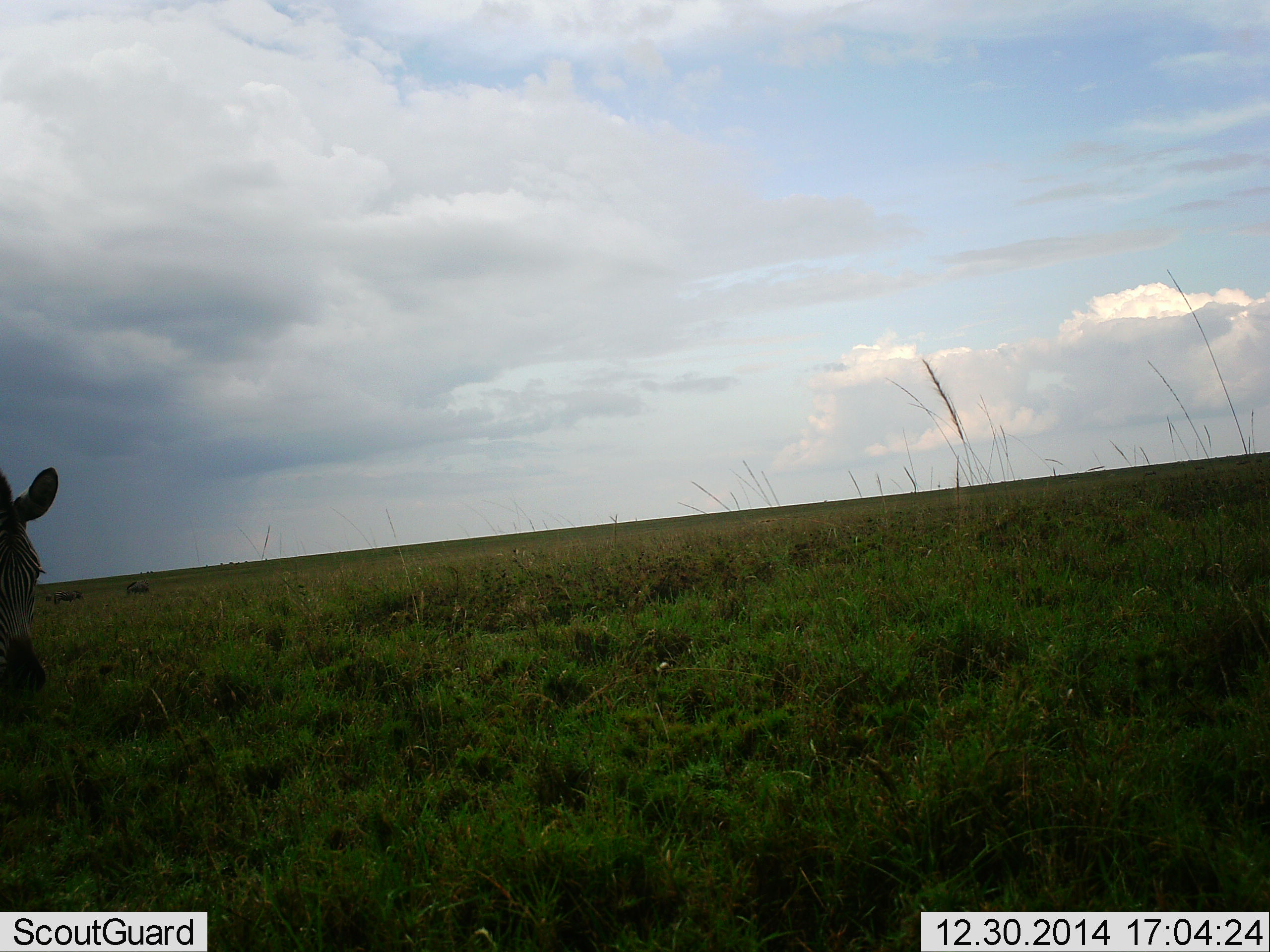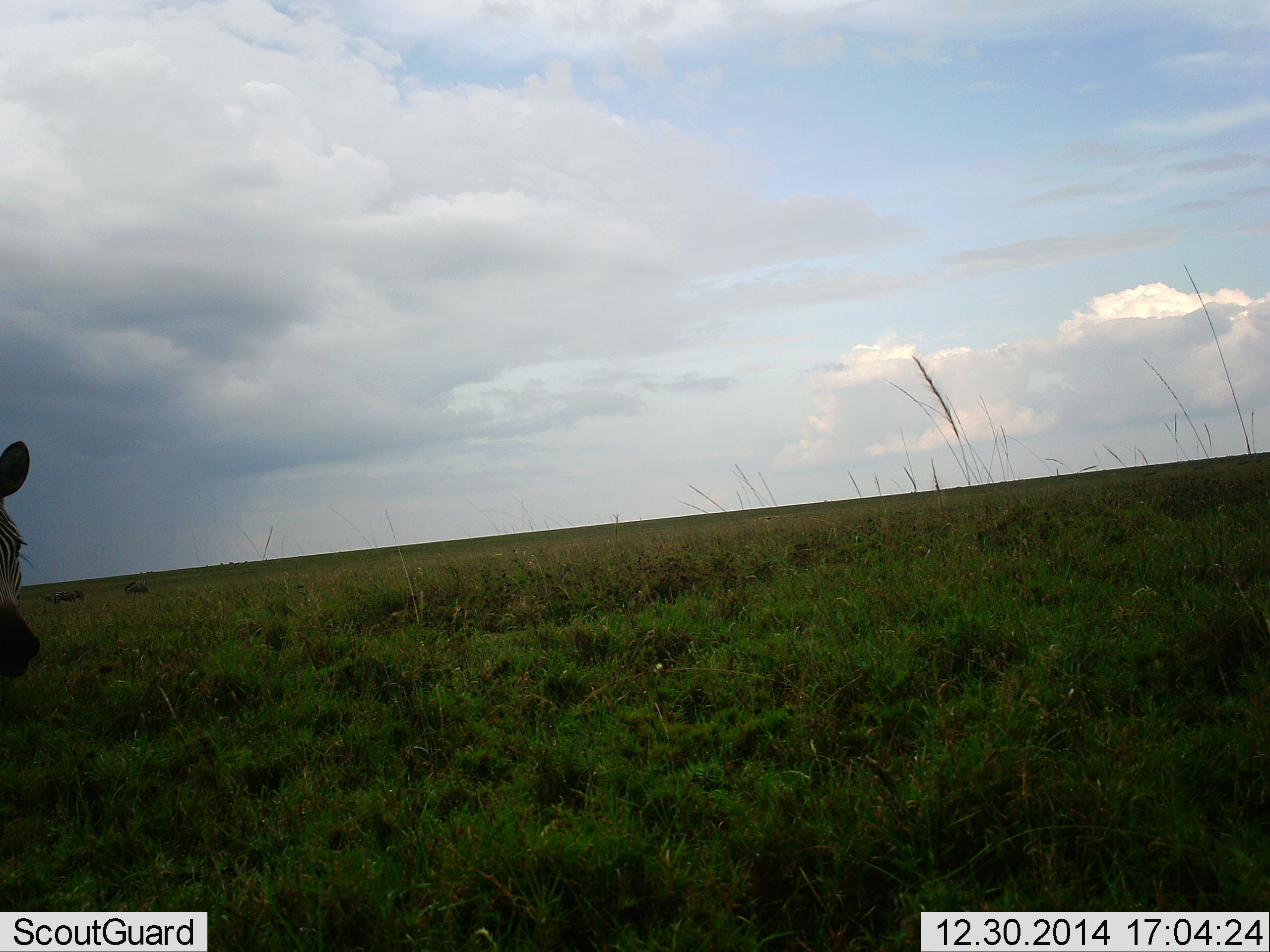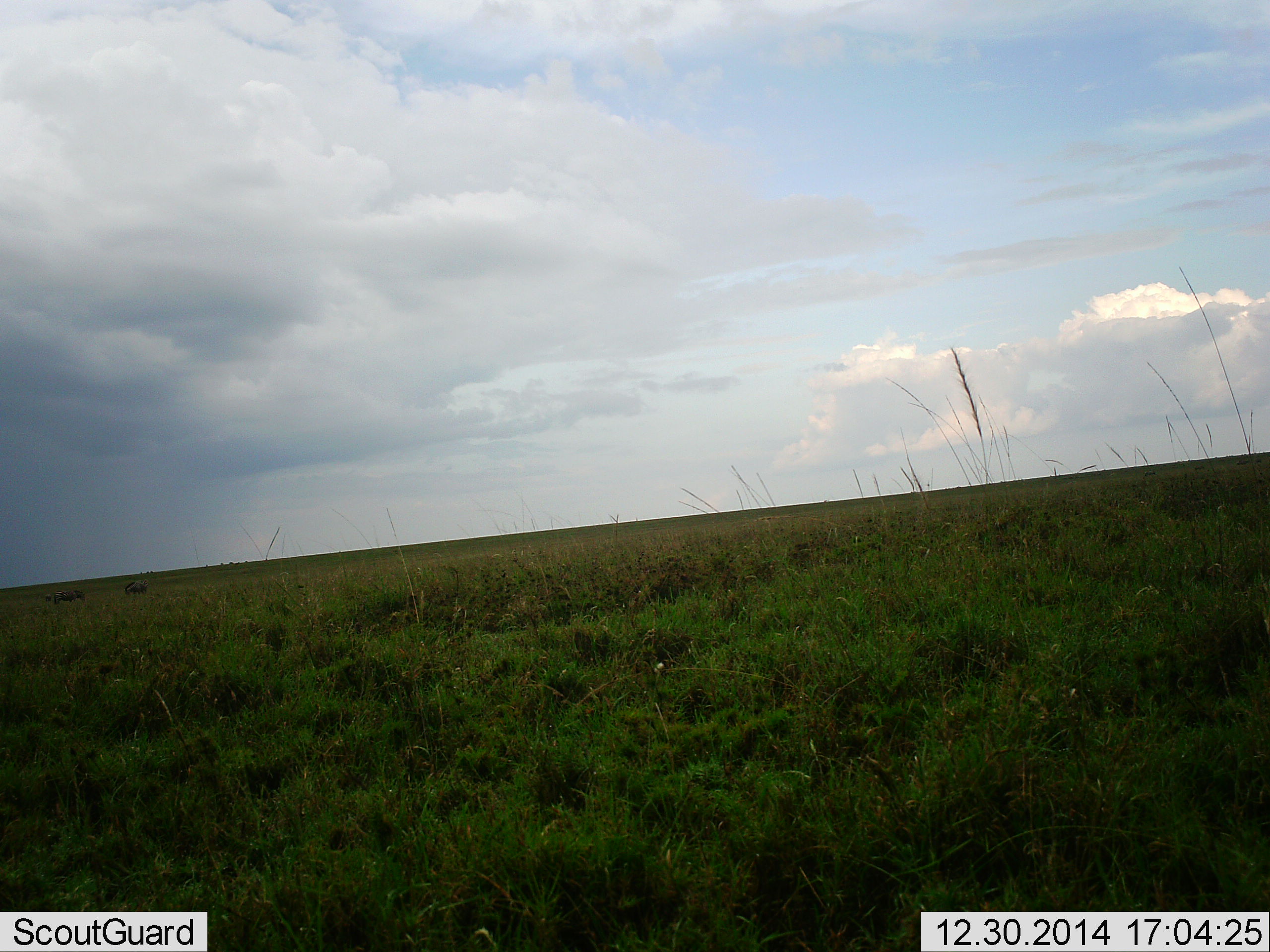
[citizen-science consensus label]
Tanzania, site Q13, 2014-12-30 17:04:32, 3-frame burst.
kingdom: Animalia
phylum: Chordata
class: Mammalia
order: Perissodactyla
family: Equidae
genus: Equus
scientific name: Equus quagga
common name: plains zebra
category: zebra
Zebra (plains zebra) (Equus quagga), count 1. Behavior (volunteer vote fractions): standing 67%, resting 0%, moving 33%, interacting 8%. Young present (vote fraction): 0%. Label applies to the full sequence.